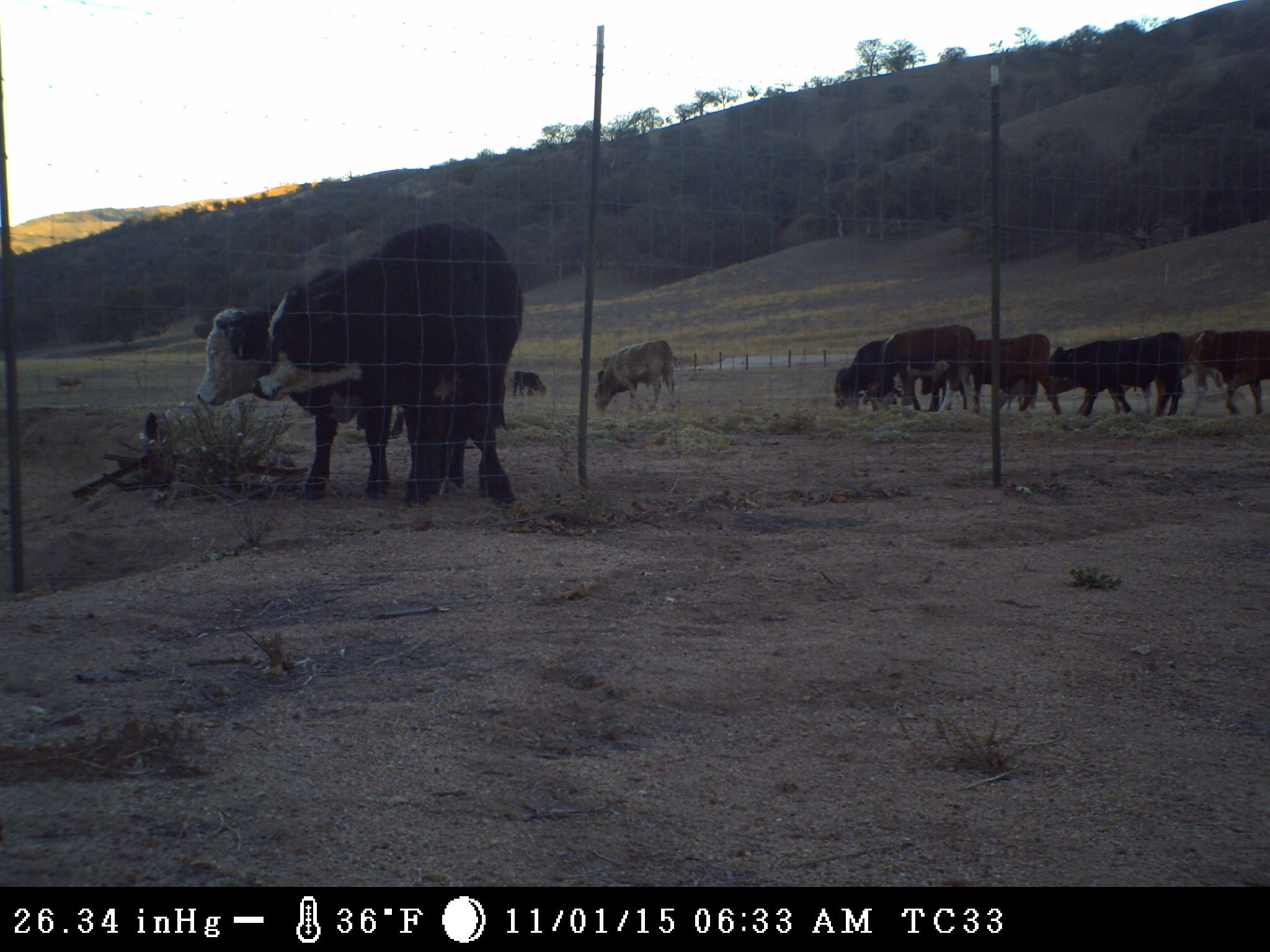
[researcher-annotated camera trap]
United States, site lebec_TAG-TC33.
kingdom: Animalia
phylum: Chordata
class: Mammalia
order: Artiodactyla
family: Bovidae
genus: Bos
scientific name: Bos taurus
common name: domestic cow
Bos taurus (domestic cow).